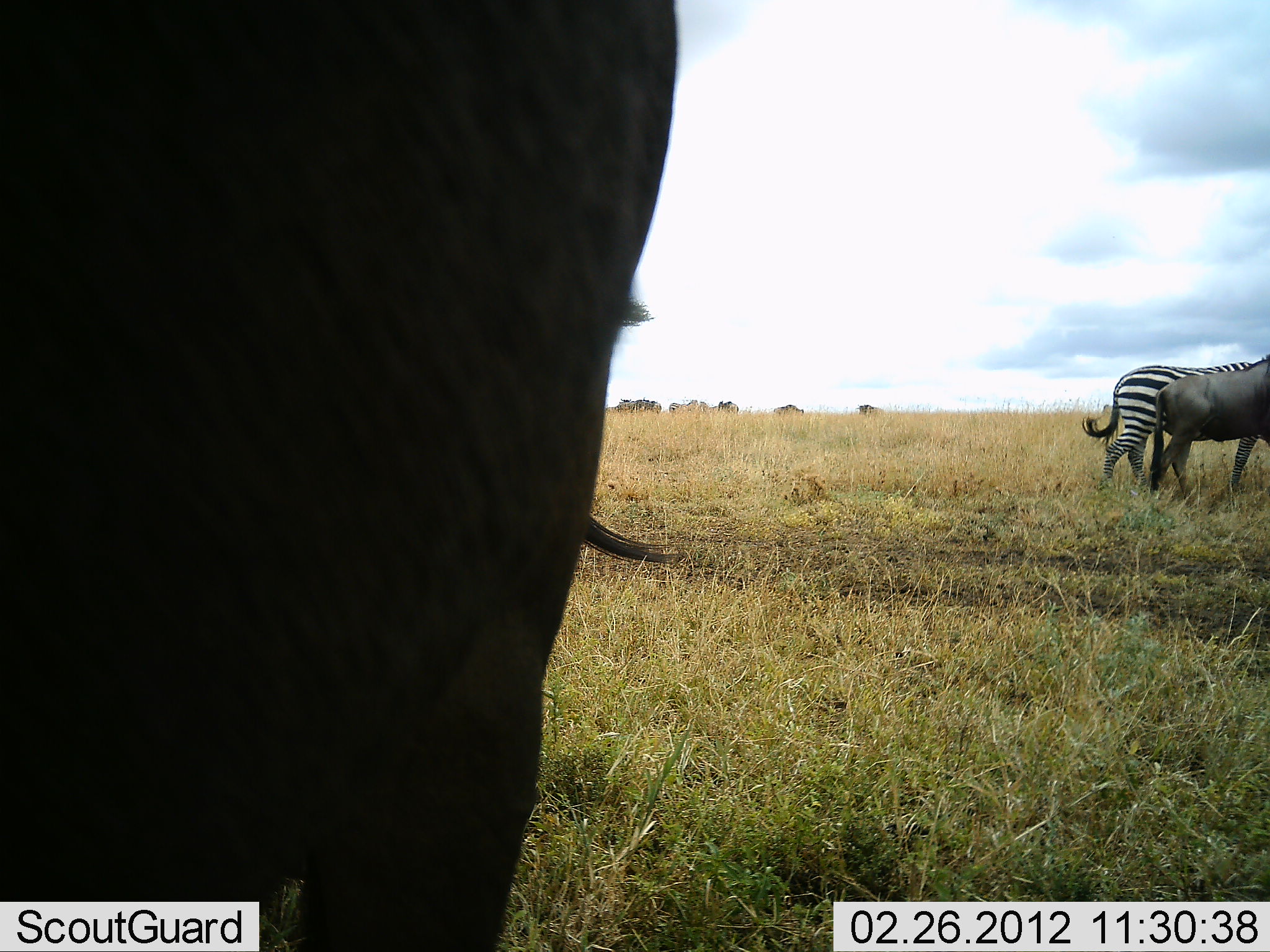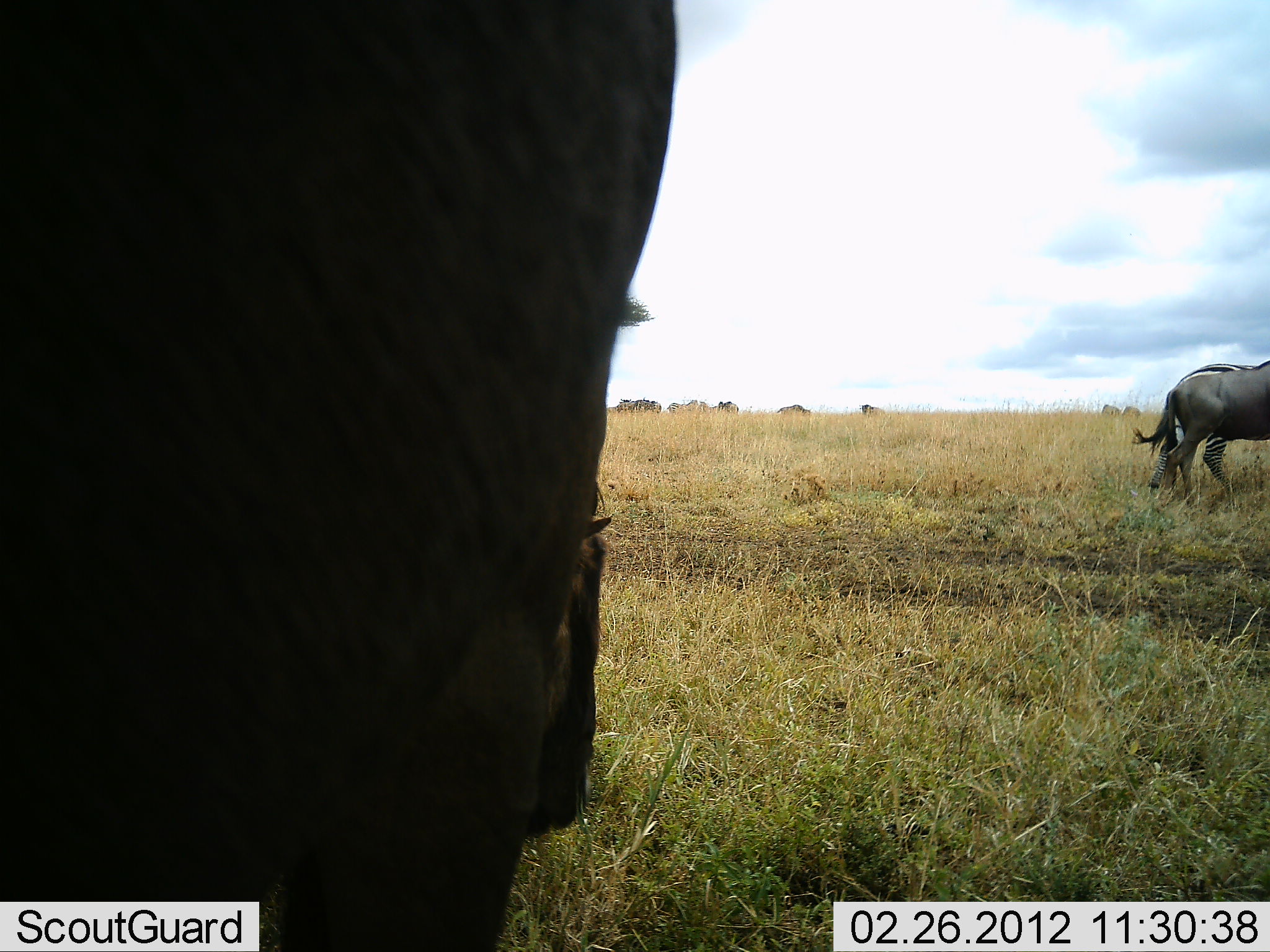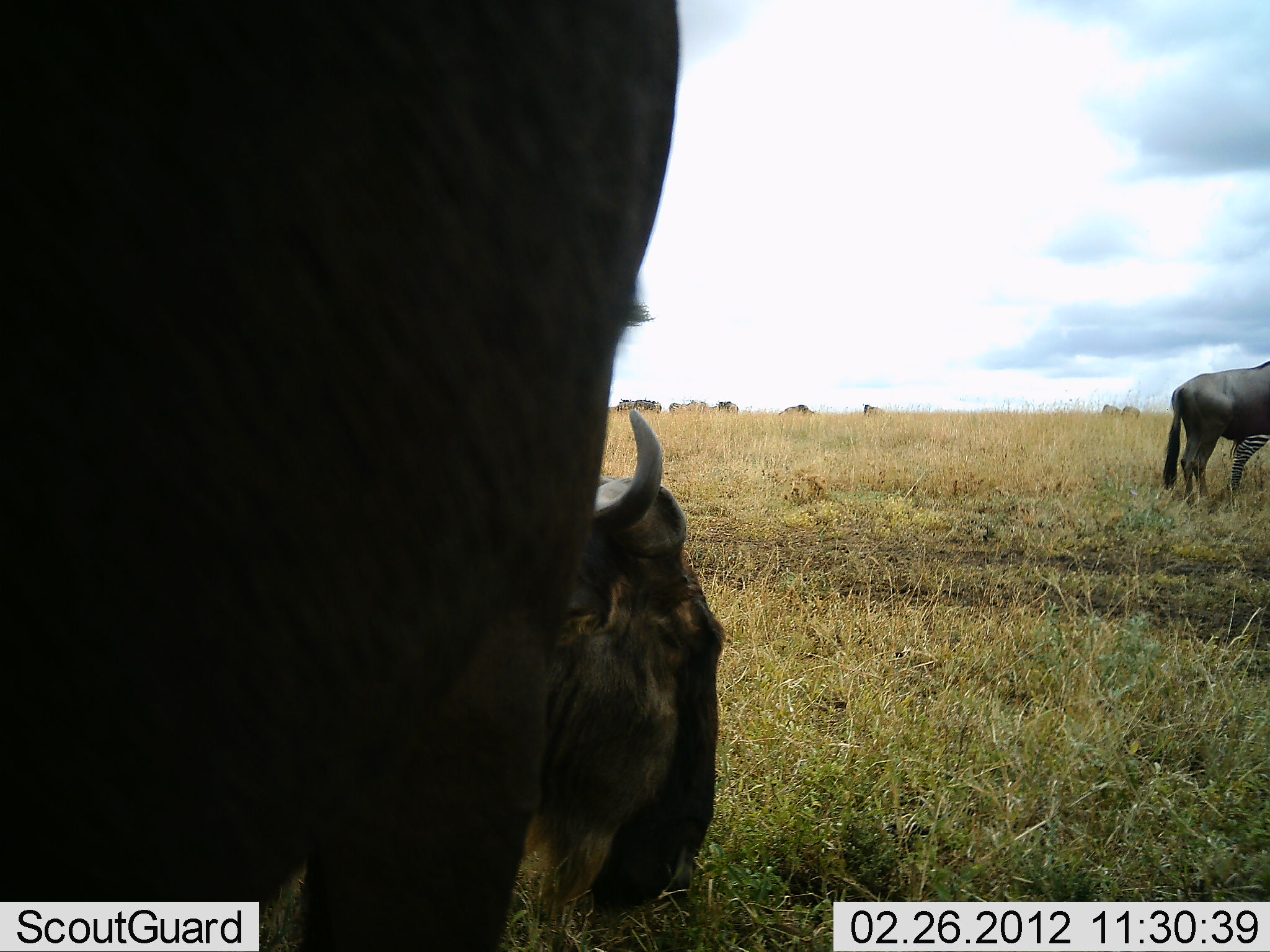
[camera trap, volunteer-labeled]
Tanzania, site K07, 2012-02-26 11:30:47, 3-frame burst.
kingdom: Animalia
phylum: Chordata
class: Mammalia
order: Artiodactyla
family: Bovidae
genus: Connochaetes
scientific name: Connochaetes taurinus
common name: blue wildebeest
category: wildebeest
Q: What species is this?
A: Wildebeest (blue wildebeest) (Connochaetes taurinus).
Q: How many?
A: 4.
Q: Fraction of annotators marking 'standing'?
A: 55%.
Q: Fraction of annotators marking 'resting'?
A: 0%.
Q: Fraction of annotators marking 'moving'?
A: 60%.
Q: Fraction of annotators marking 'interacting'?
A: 0%.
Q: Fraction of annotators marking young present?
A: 0%.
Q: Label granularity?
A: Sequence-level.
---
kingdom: Animalia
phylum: Chordata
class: Mammalia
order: Perissodactyla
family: Equidae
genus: Equus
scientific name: Equus quagga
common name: plains zebra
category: zebra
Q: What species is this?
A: Zebra (plains zebra) (Equus quagga).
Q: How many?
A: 1.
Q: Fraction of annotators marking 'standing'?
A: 21%.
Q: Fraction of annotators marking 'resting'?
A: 0%.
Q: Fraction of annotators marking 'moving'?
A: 84%.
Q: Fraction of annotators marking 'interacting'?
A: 0%.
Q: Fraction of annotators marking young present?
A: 0%.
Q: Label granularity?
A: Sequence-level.